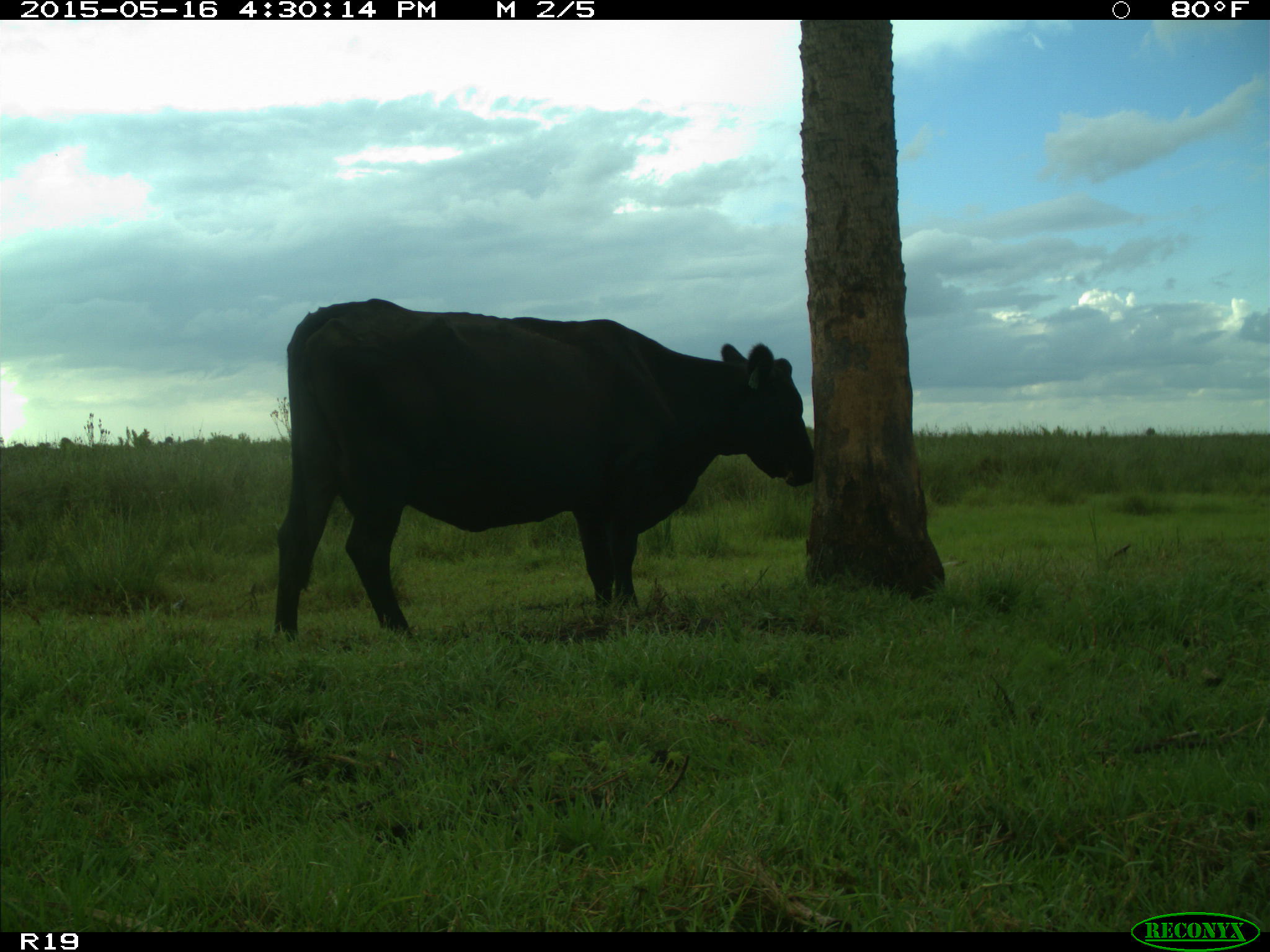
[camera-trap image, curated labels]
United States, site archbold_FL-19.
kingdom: Animalia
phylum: Chordata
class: Mammalia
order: Artiodactyla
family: Bovidae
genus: Bos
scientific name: Bos taurus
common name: domestic cow